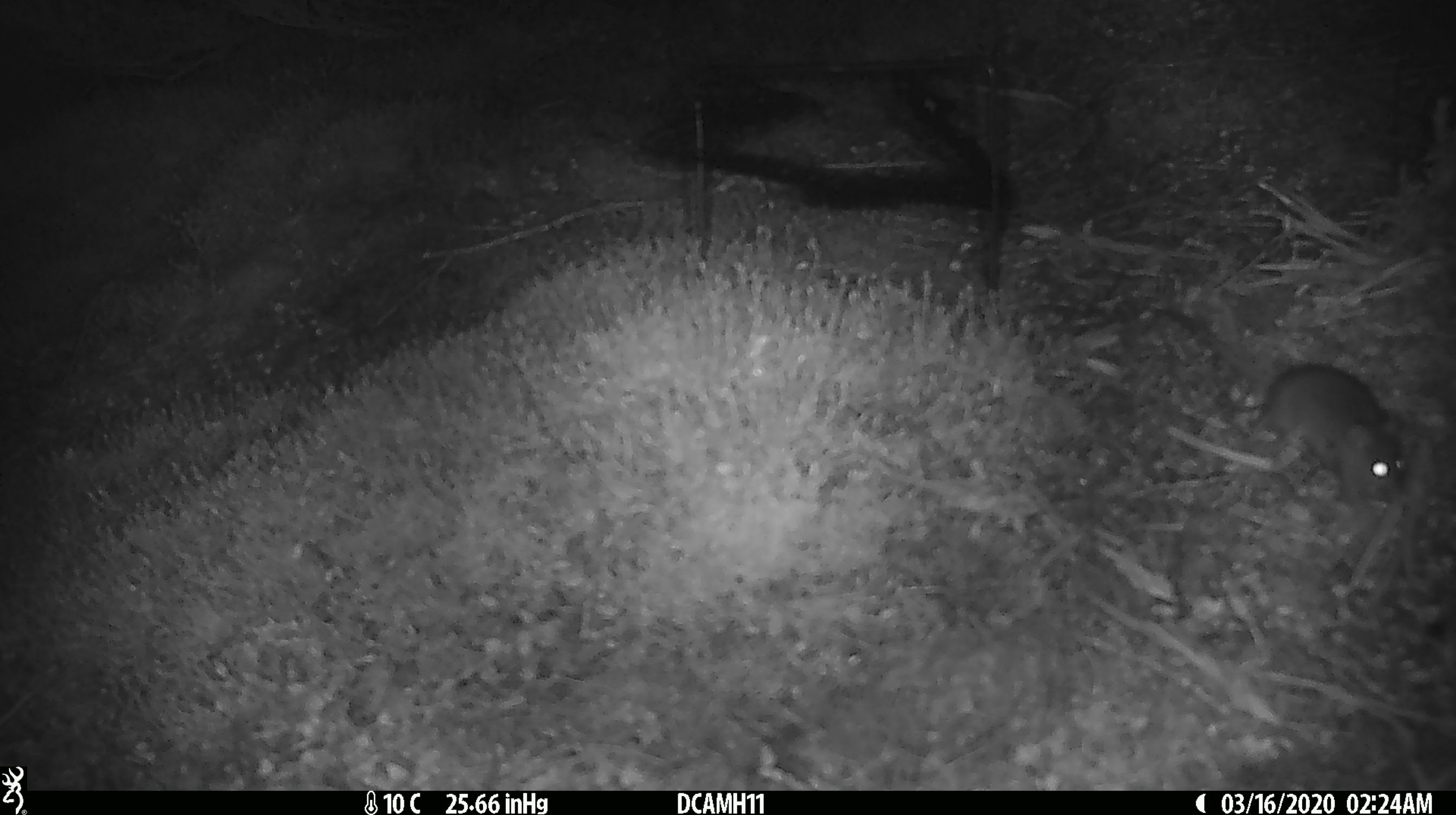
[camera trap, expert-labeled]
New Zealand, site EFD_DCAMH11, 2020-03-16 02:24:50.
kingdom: Animalia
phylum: Chordata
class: Mammalia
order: Rodentia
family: Muridae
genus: Mus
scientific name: Mus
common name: mouse